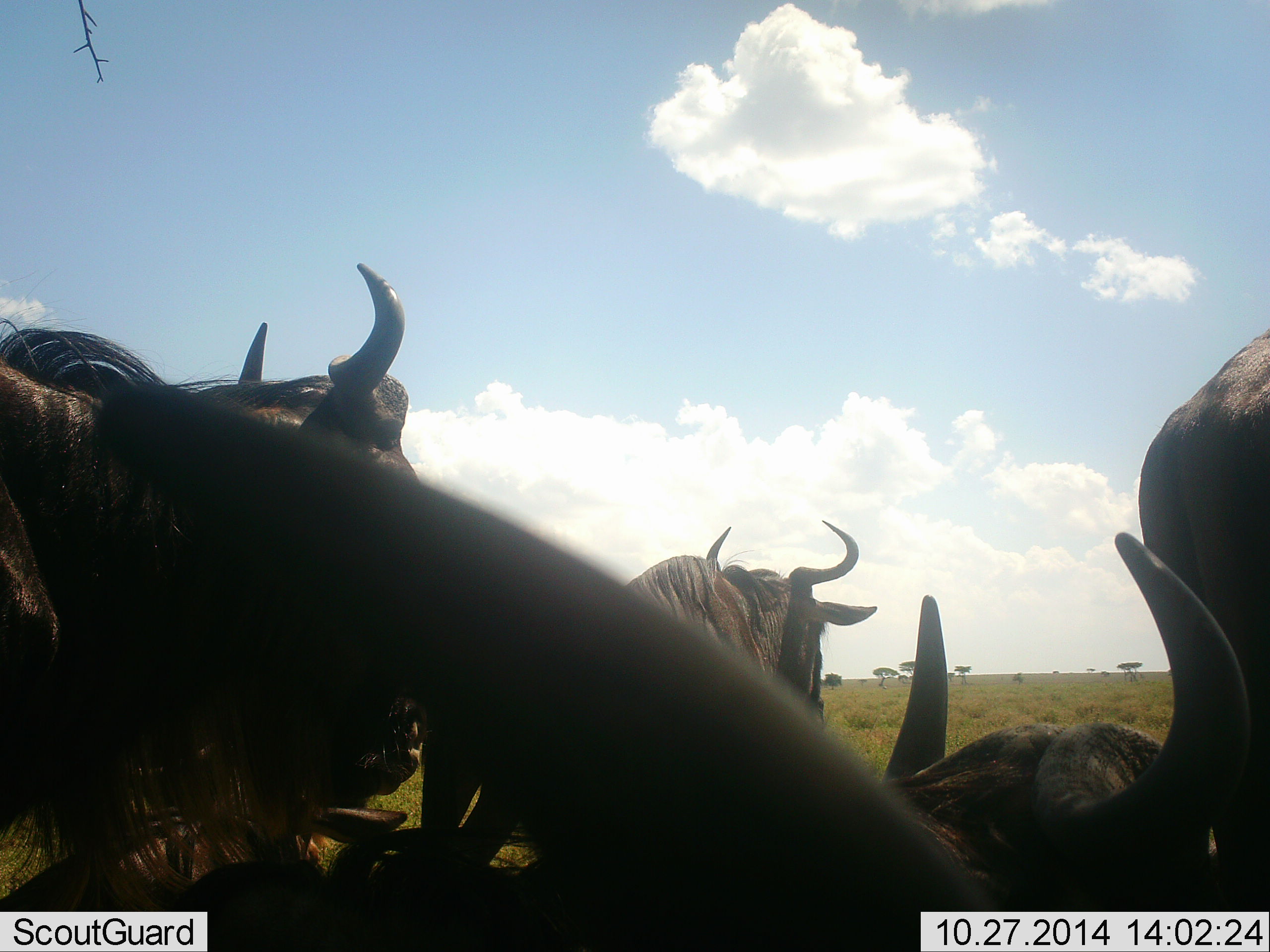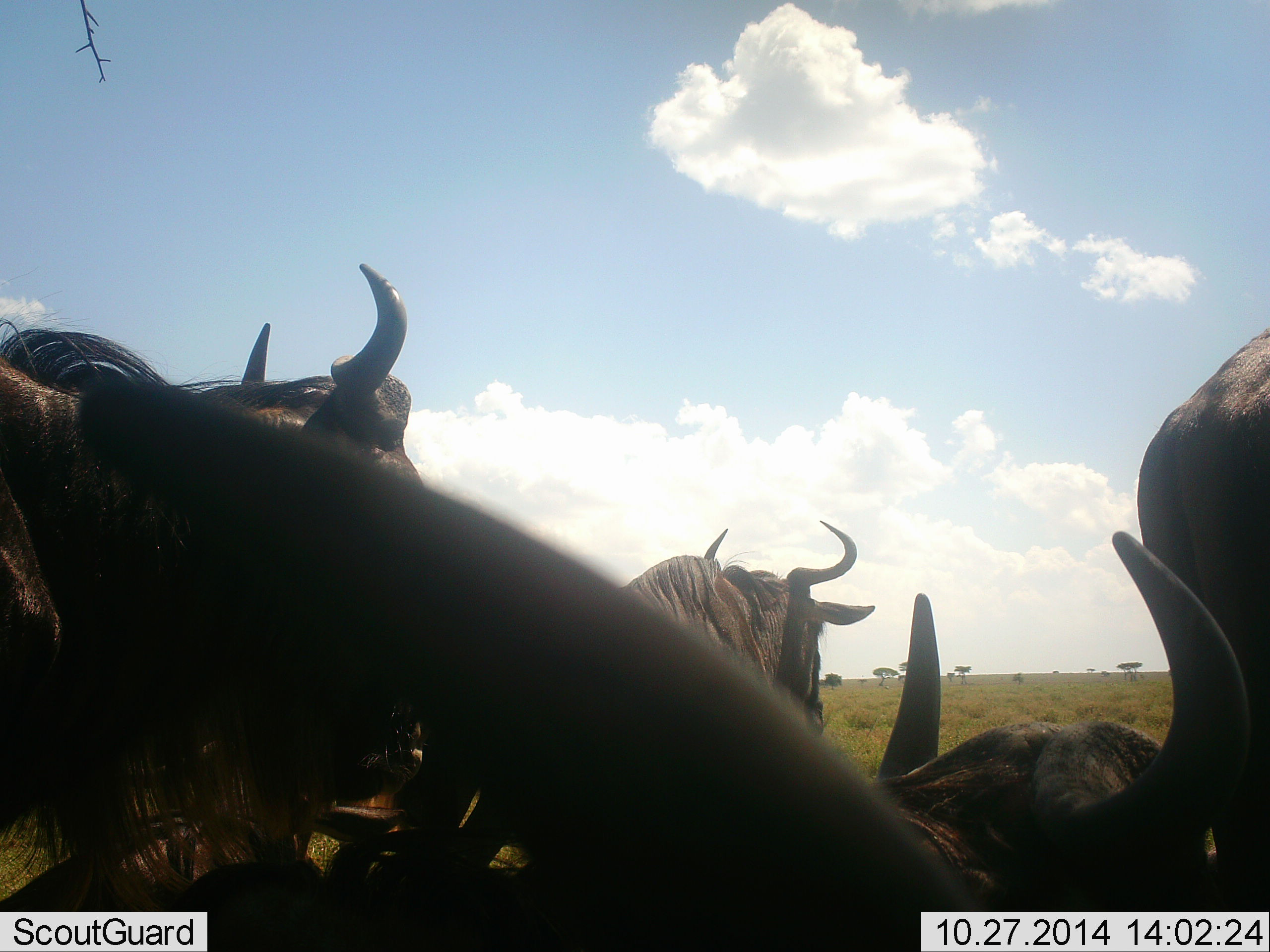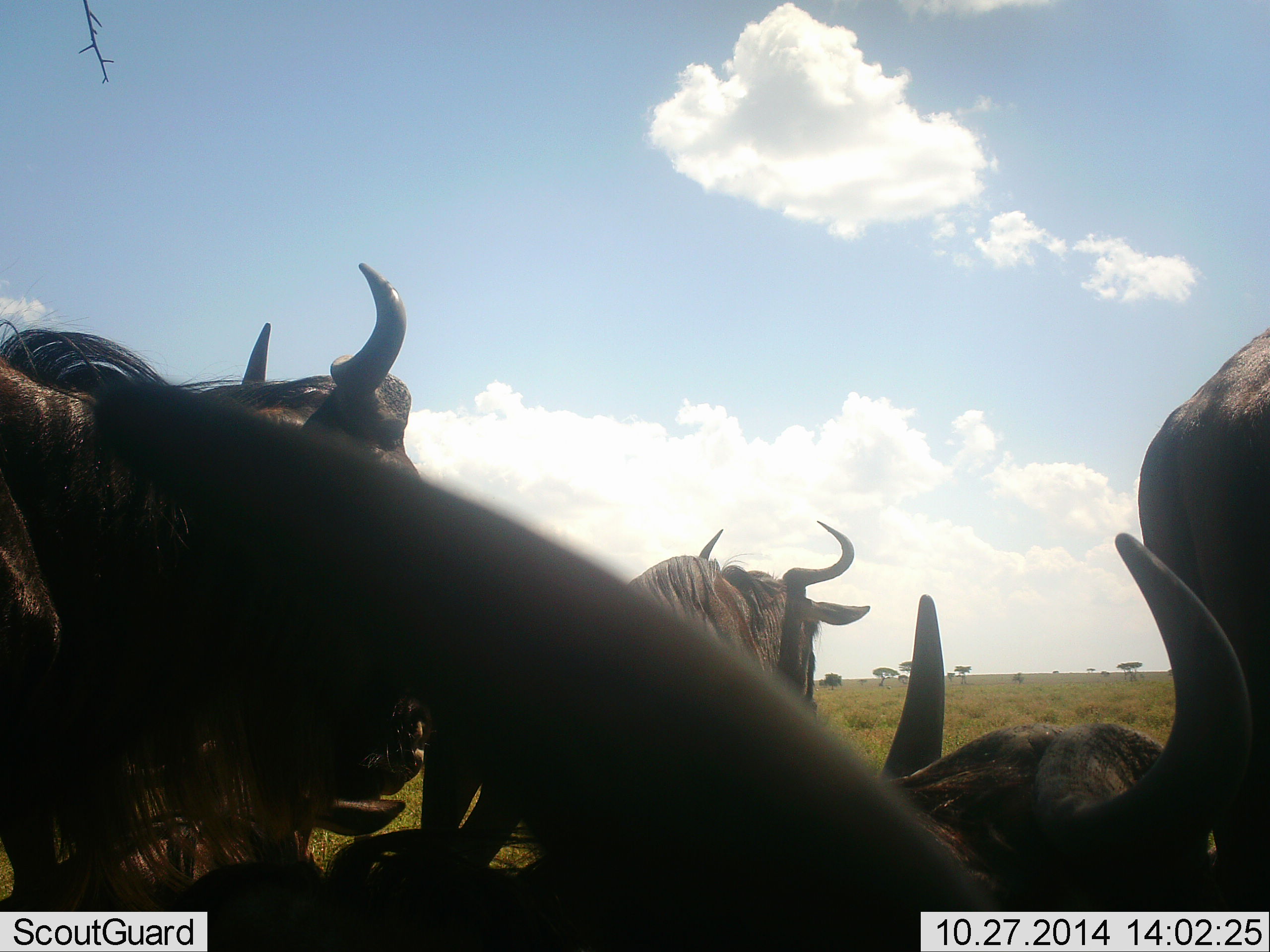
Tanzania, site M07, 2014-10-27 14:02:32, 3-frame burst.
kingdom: Animalia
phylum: Chordata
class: Mammalia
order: Artiodactyla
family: Bovidae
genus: Connochaetes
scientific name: Connochaetes taurinus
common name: blue wildebeest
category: wildebeest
Wildebeest (blue wildebeest) (Connochaetes taurinus), count 6. Behavior (volunteer vote fractions): standing 60%, resting 70%, moving 10%, interacting 10%. Young present (vote fraction): 0%. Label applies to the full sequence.